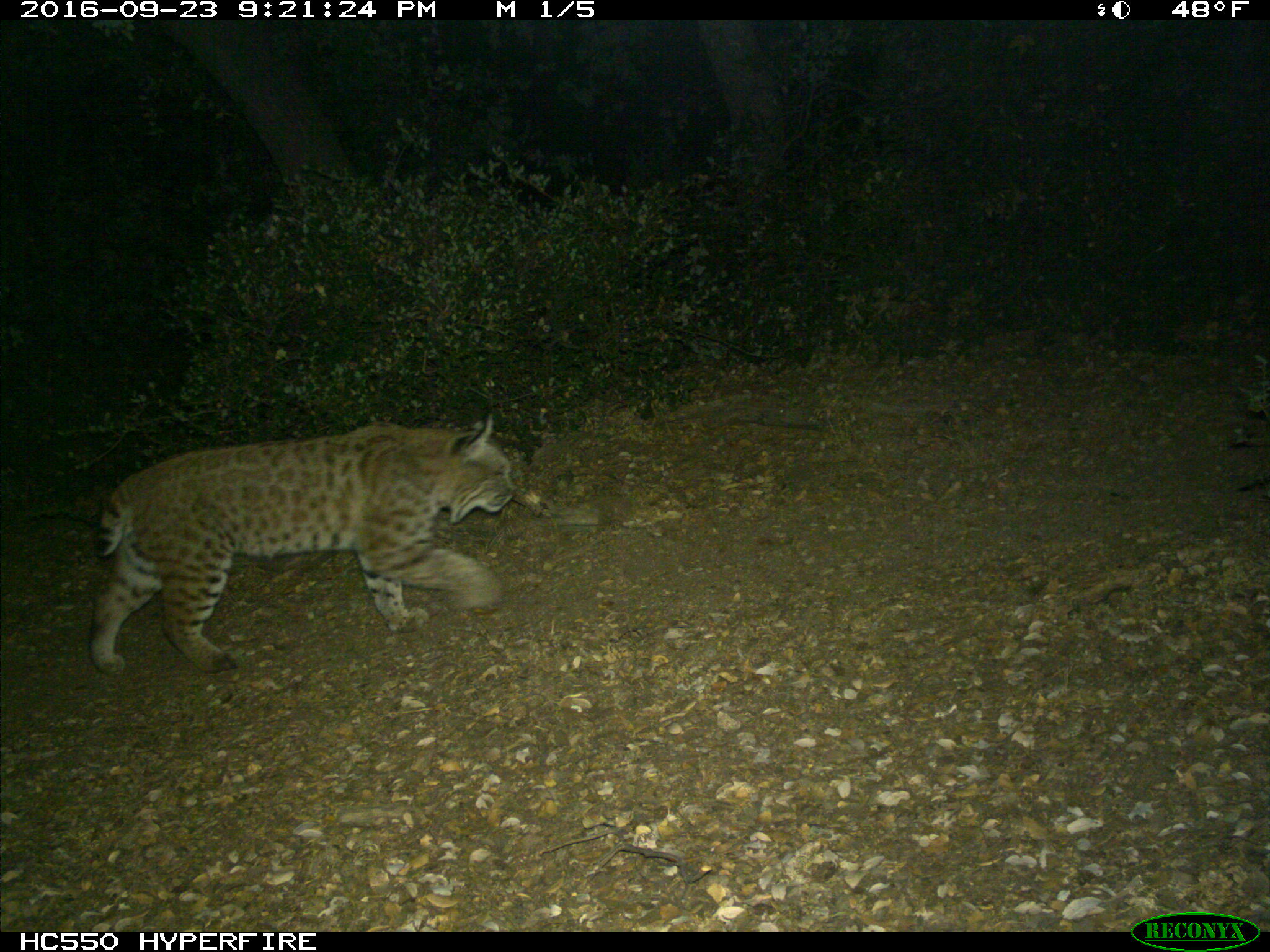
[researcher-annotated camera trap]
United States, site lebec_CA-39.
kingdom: Animalia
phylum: Chordata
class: Mammalia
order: Carnivora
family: Felidae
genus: Lynx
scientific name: Lynx rufus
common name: bobcat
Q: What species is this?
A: Lynx rufus (bobcat).